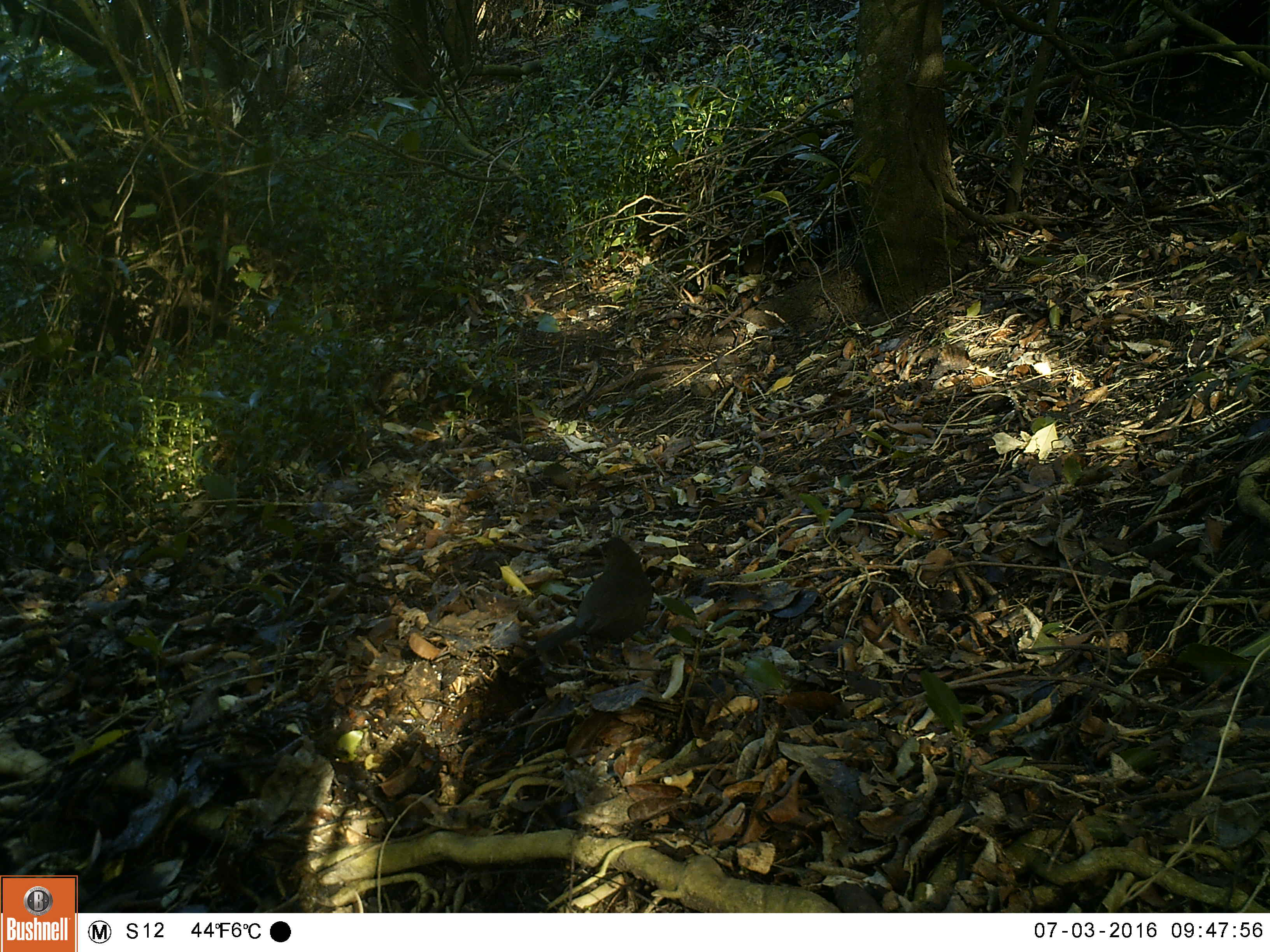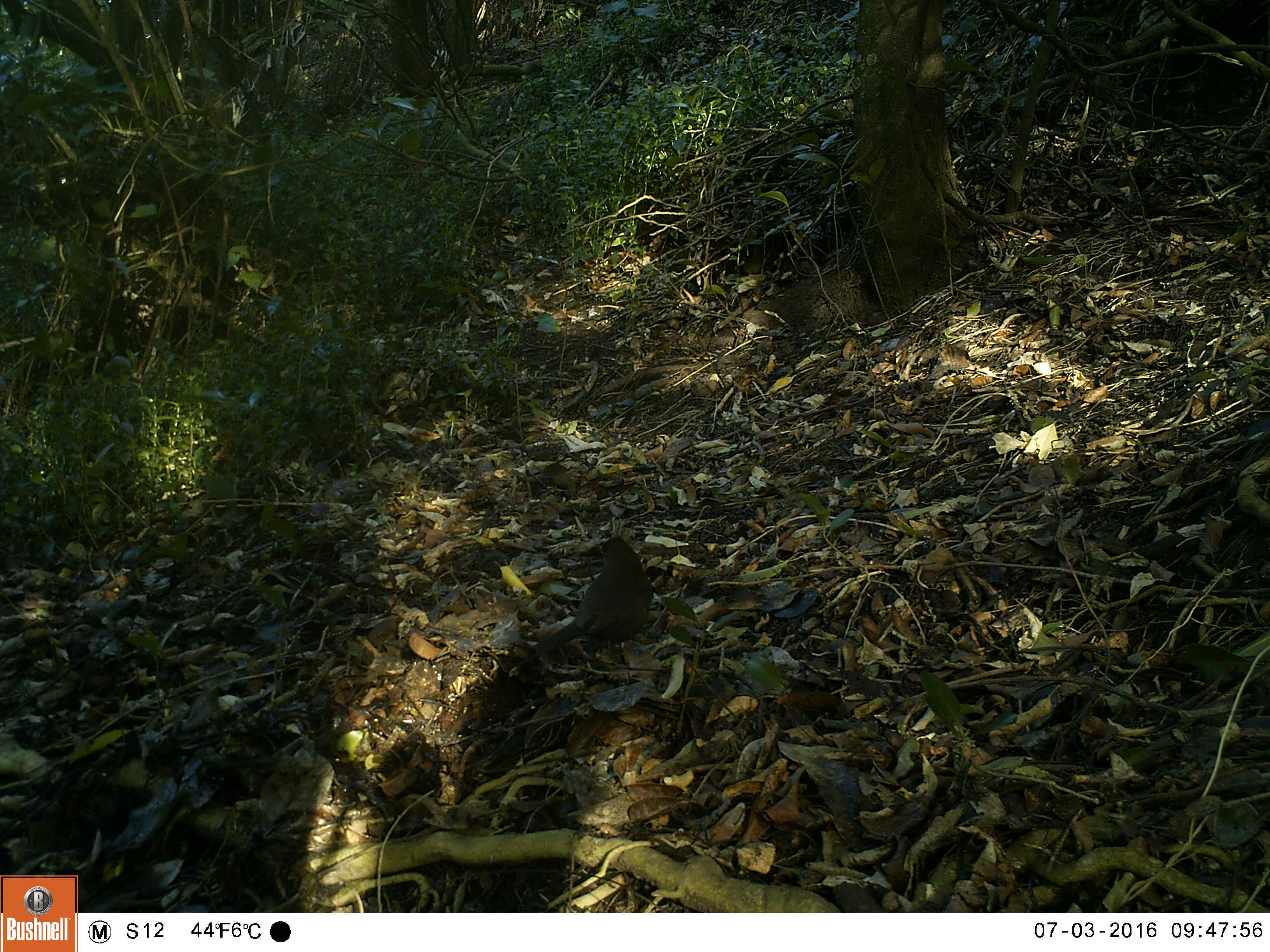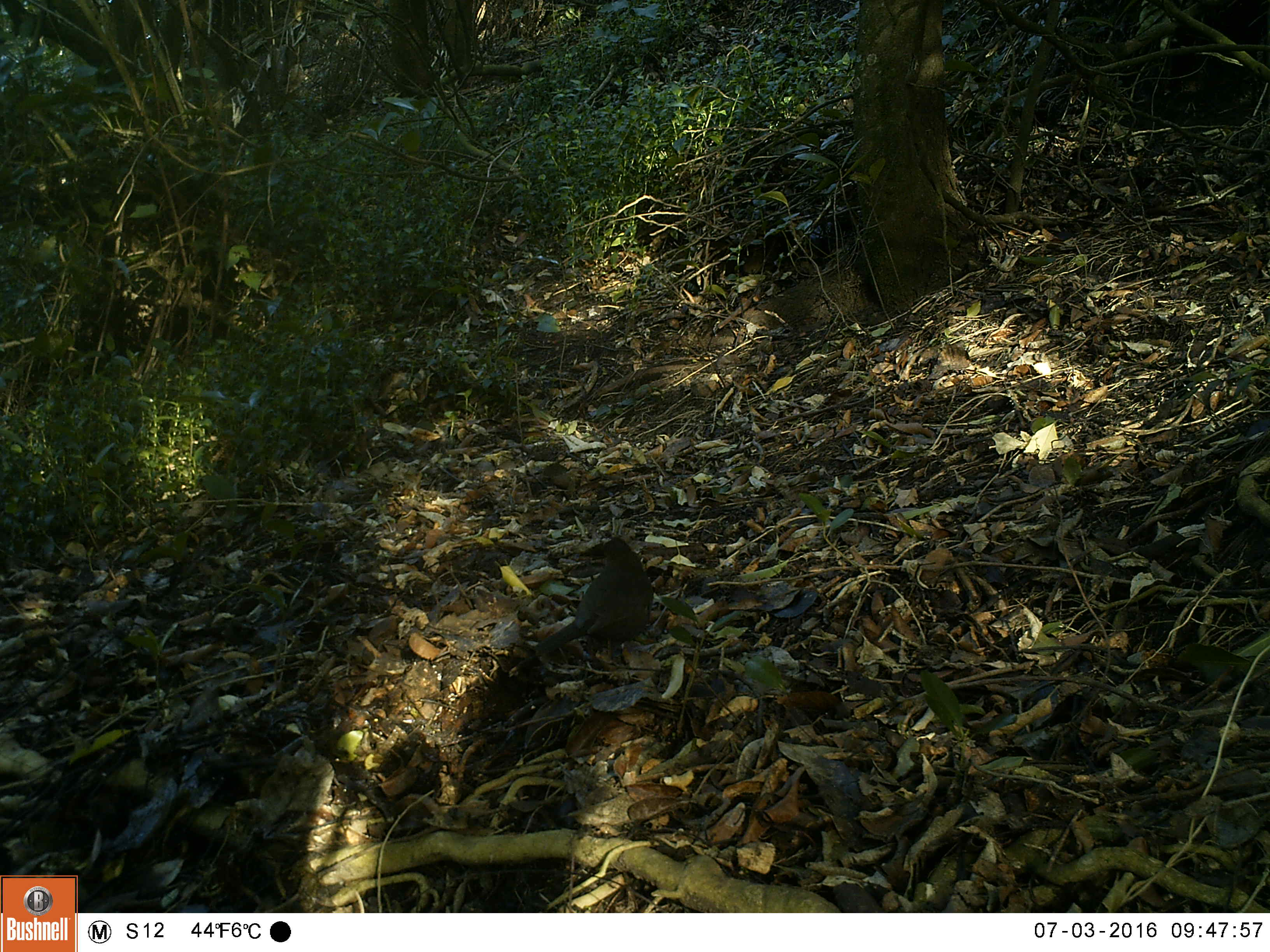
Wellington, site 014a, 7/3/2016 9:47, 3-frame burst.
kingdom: Animalia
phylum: Chordata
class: Aves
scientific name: Aves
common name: bird